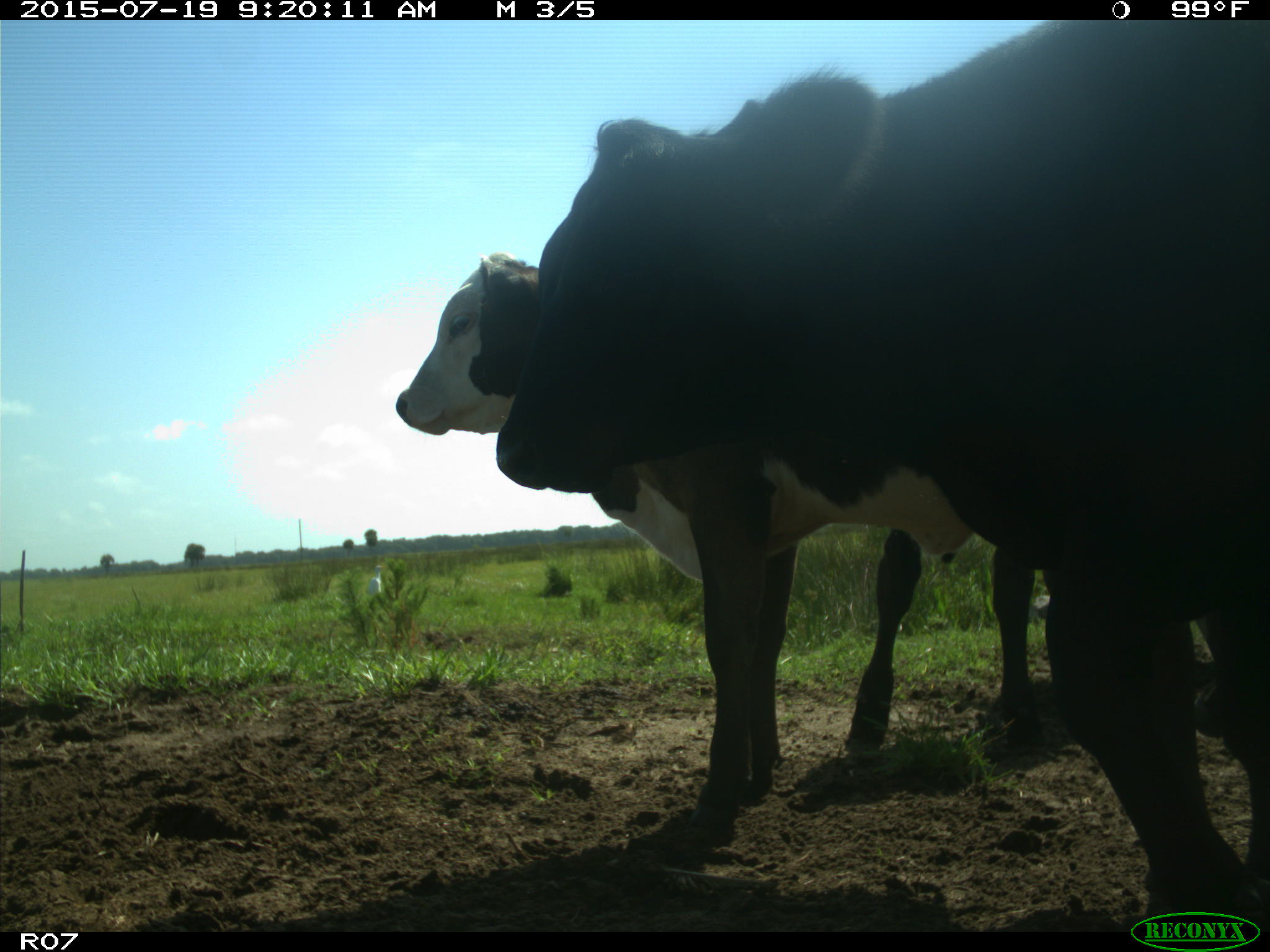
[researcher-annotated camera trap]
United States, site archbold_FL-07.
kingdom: Animalia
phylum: Chordata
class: Mammalia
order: Artiodactyla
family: Bovidae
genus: Bos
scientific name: Bos taurus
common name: domestic cow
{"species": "Bos taurus (domestic cow)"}